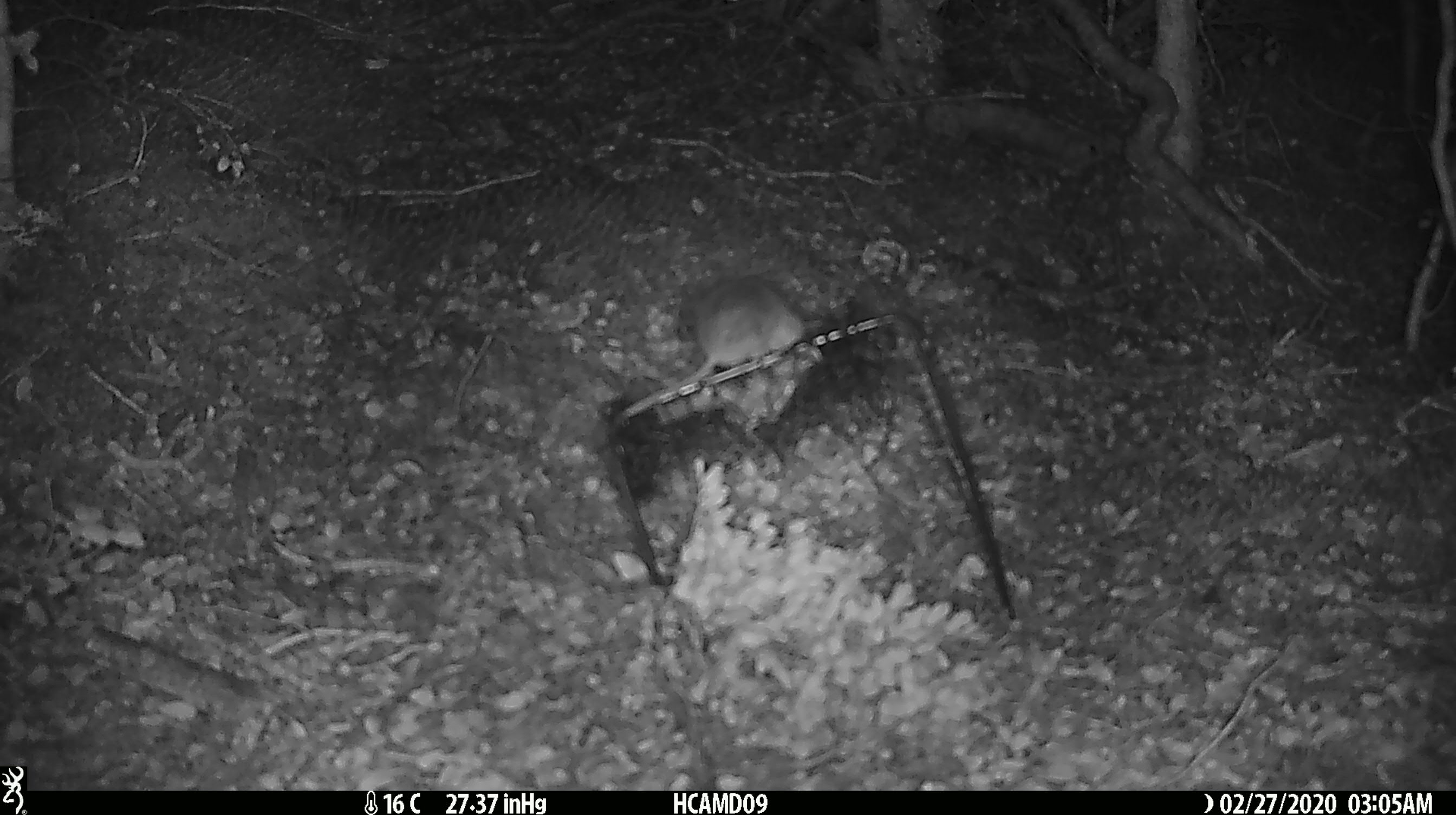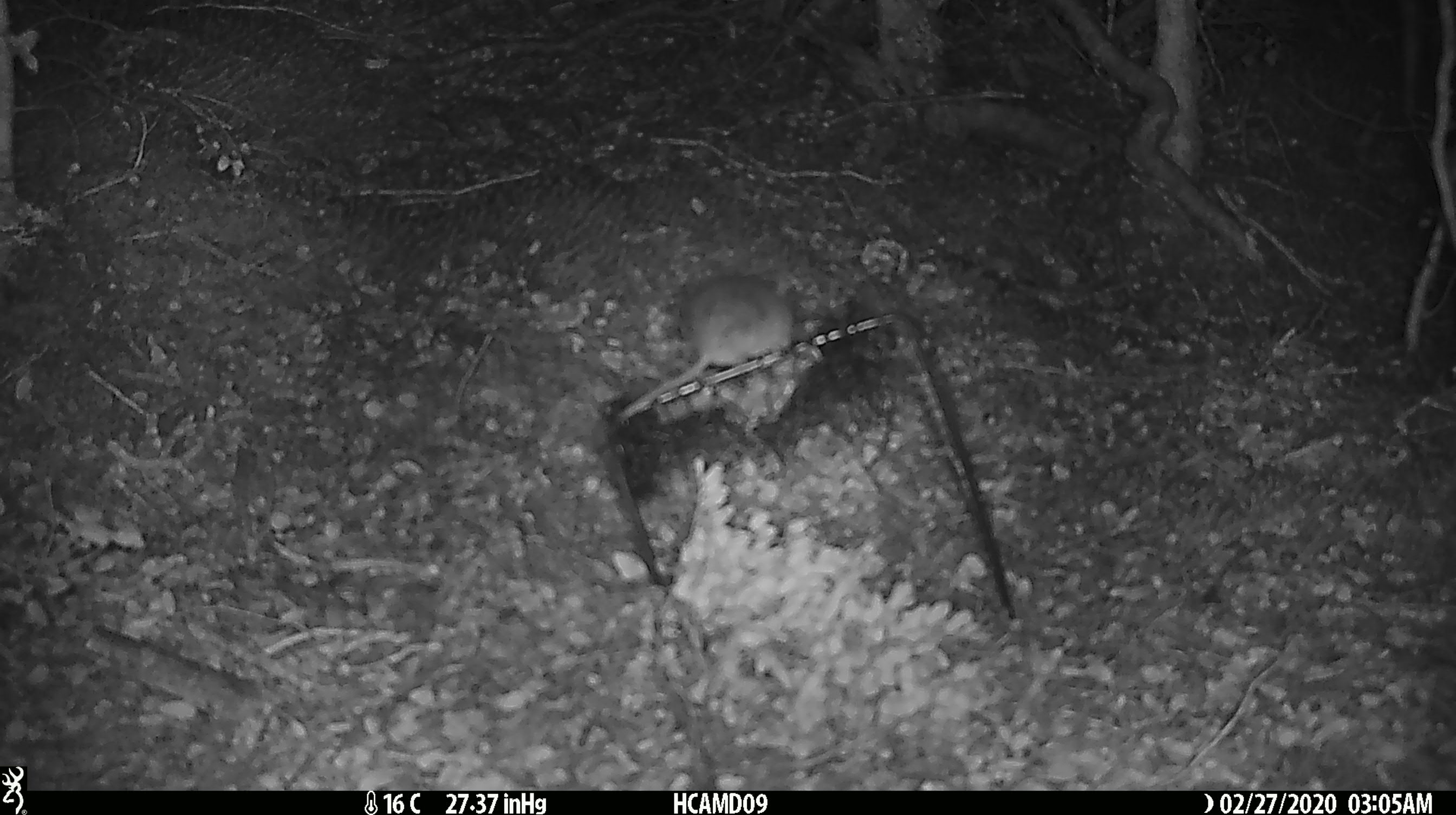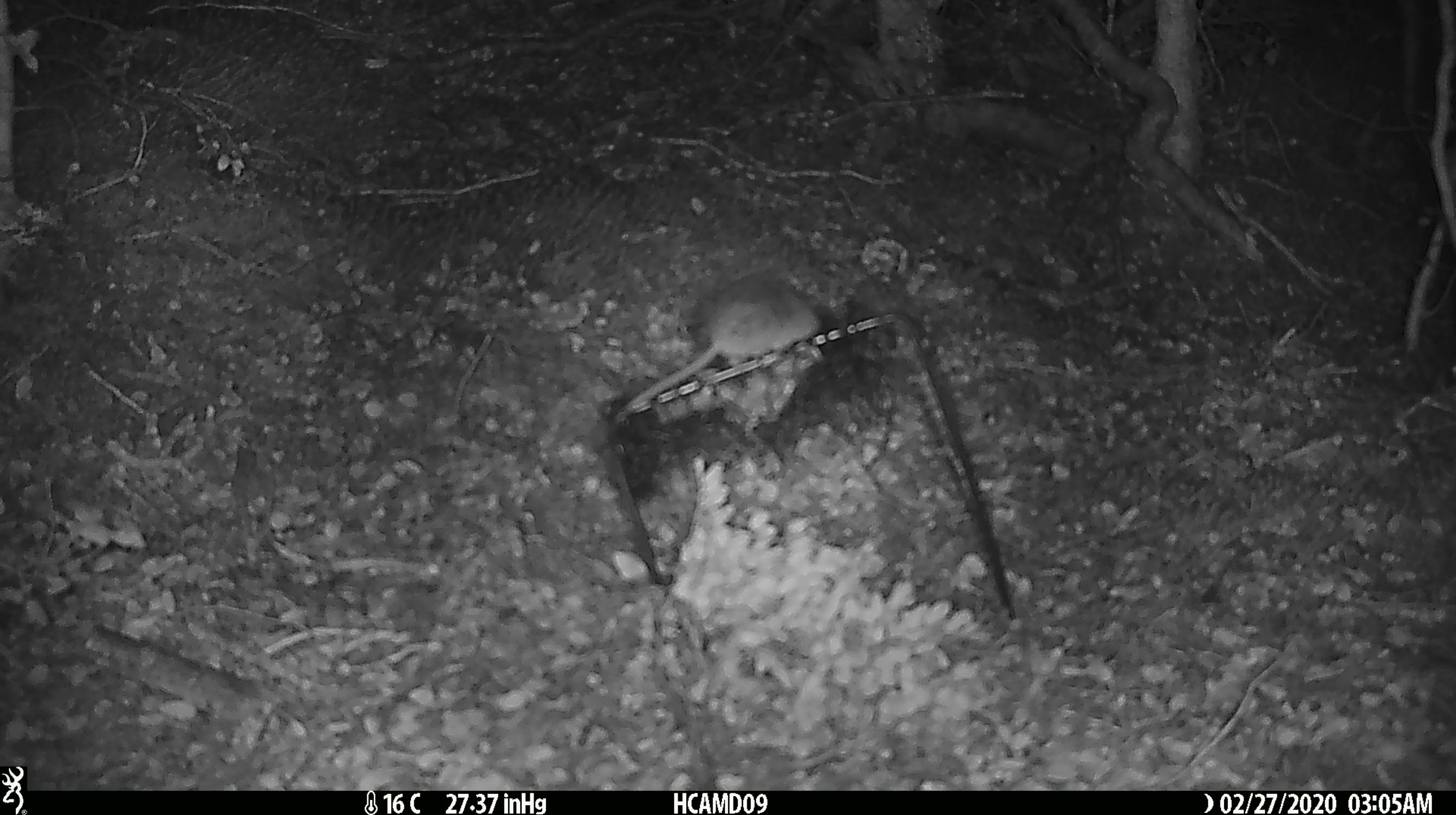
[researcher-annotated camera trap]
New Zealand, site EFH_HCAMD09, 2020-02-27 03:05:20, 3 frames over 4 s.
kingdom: Animalia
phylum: Chordata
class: Mammalia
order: Rodentia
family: Muridae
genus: Mus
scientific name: Mus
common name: mouse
Mouse (Mus).